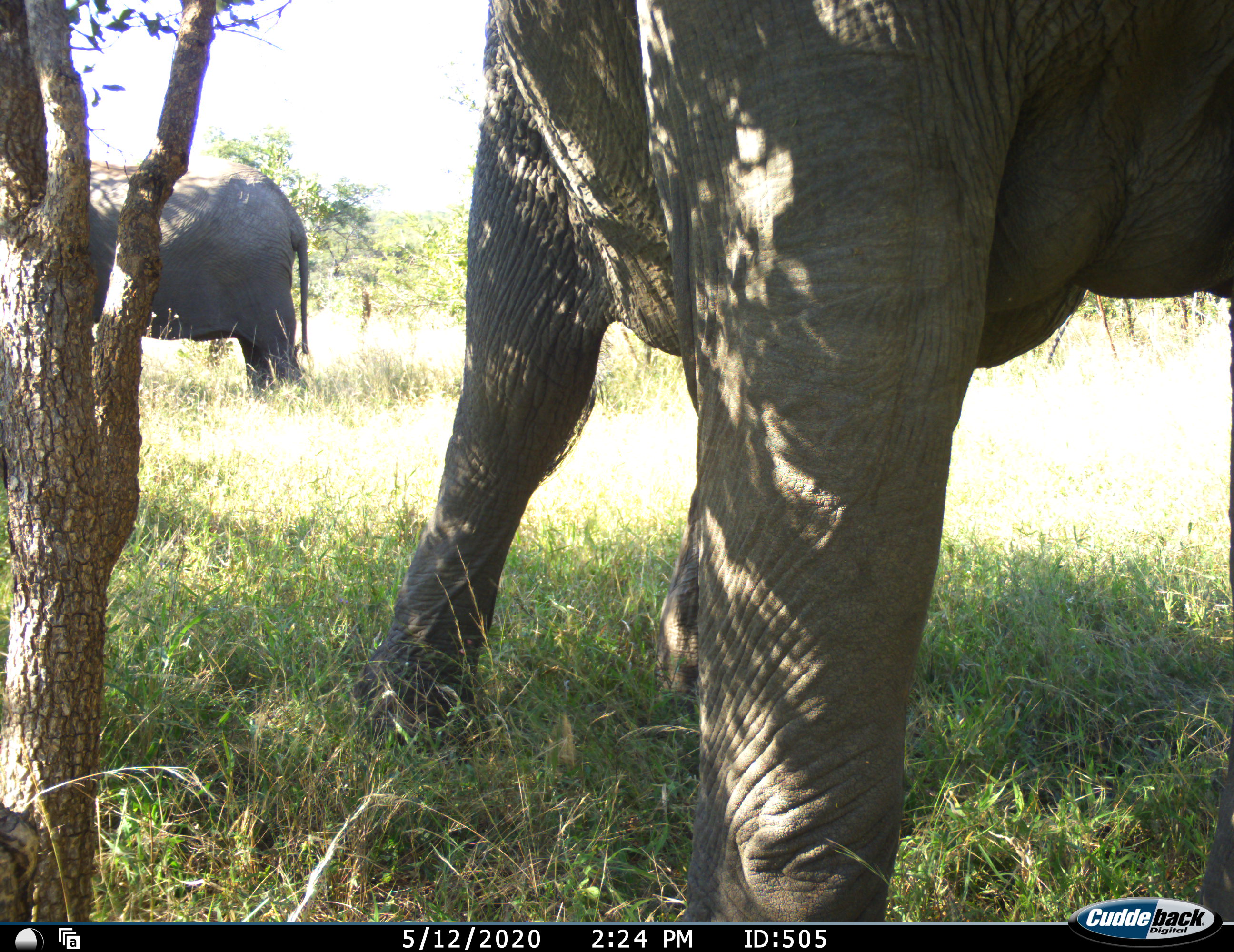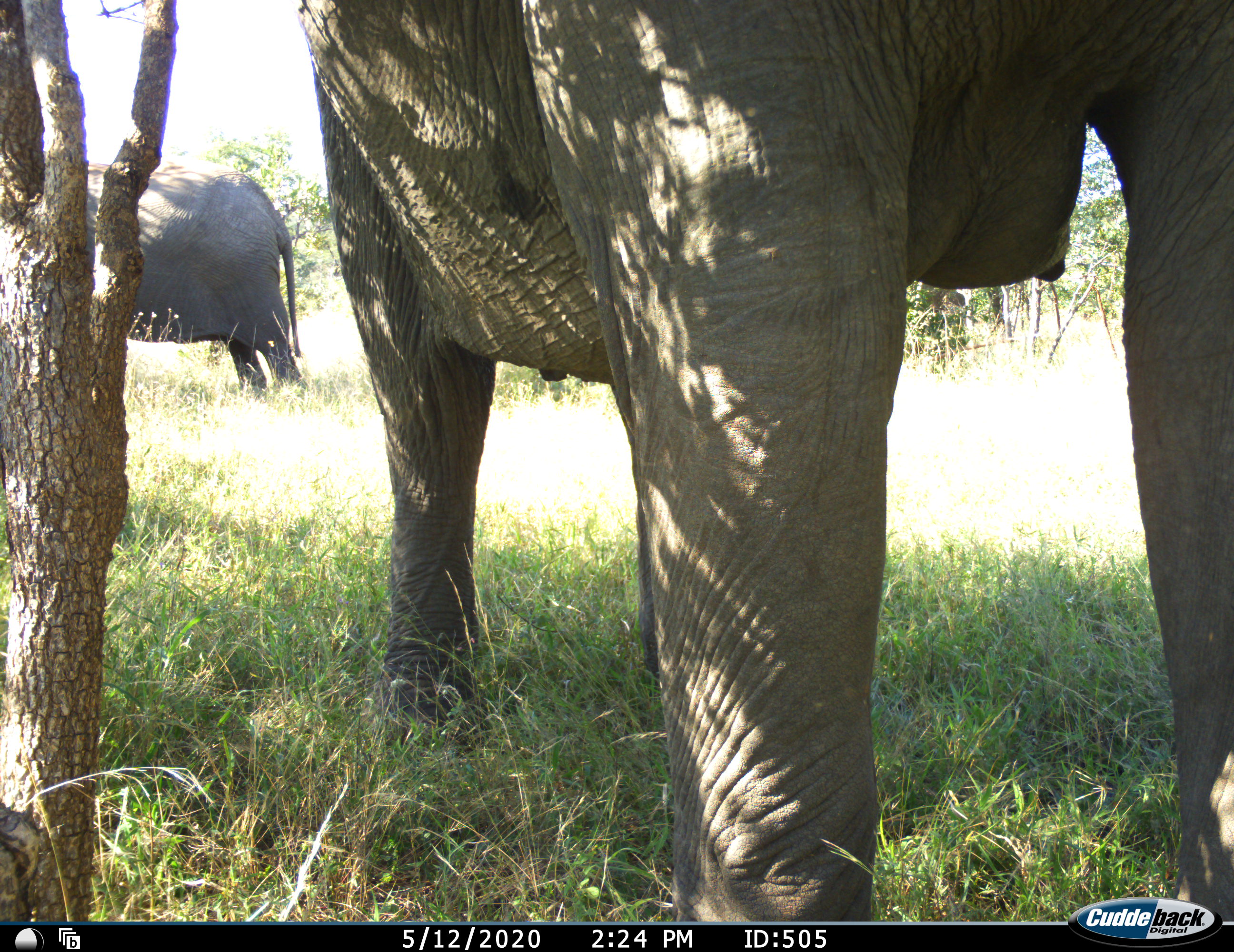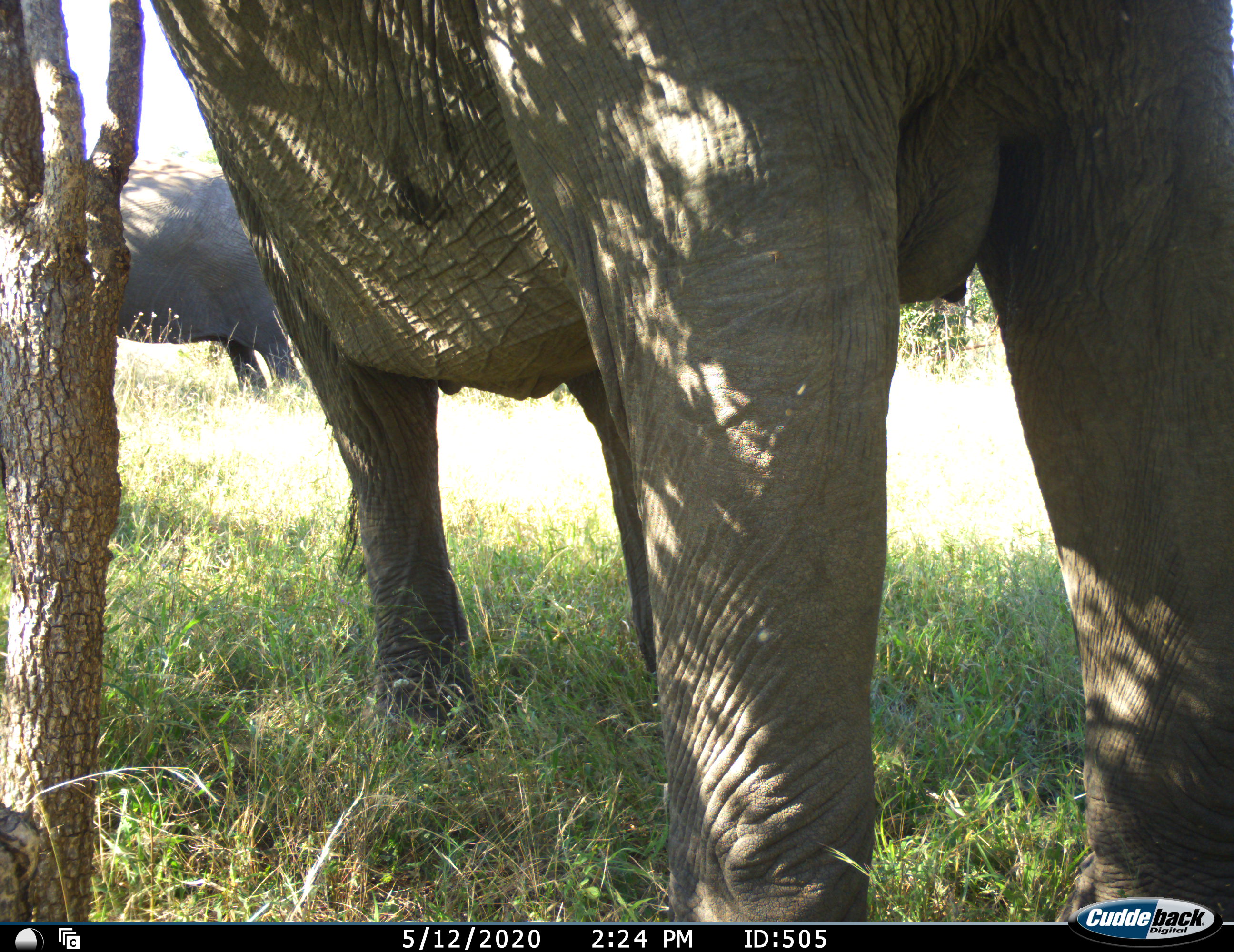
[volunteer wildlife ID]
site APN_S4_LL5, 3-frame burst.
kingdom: Animalia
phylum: Chordata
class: Mammalia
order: Proboscidea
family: Elephantidae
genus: Loxodonta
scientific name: Loxodonta africana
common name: african bush elephant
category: elephant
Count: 2.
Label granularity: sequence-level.